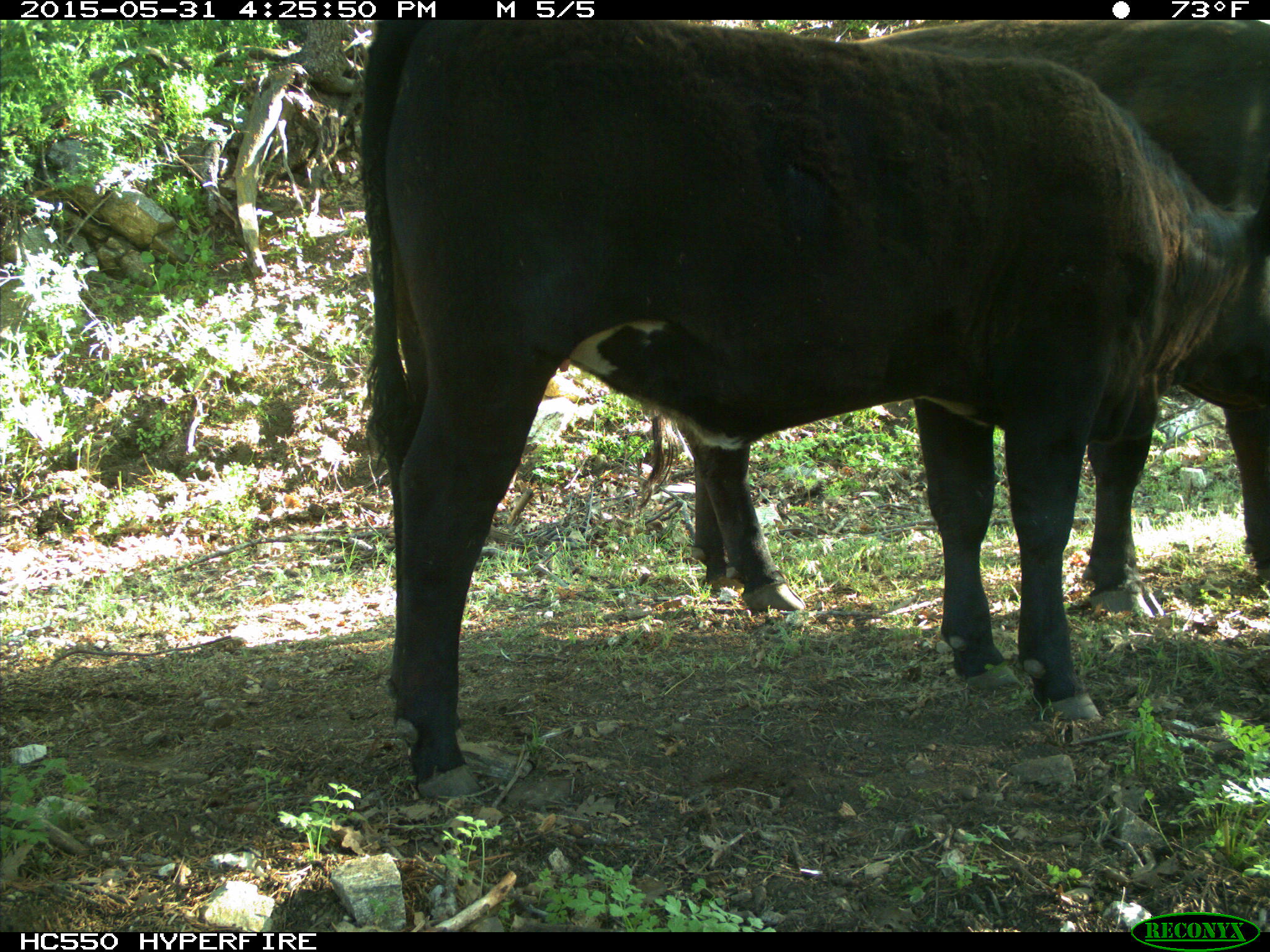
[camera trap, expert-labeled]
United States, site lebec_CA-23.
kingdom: Animalia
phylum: Chordata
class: Mammalia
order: Artiodactyla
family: Bovidae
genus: Bos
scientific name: Bos taurus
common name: domestic cow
Bos taurus (domestic cow).